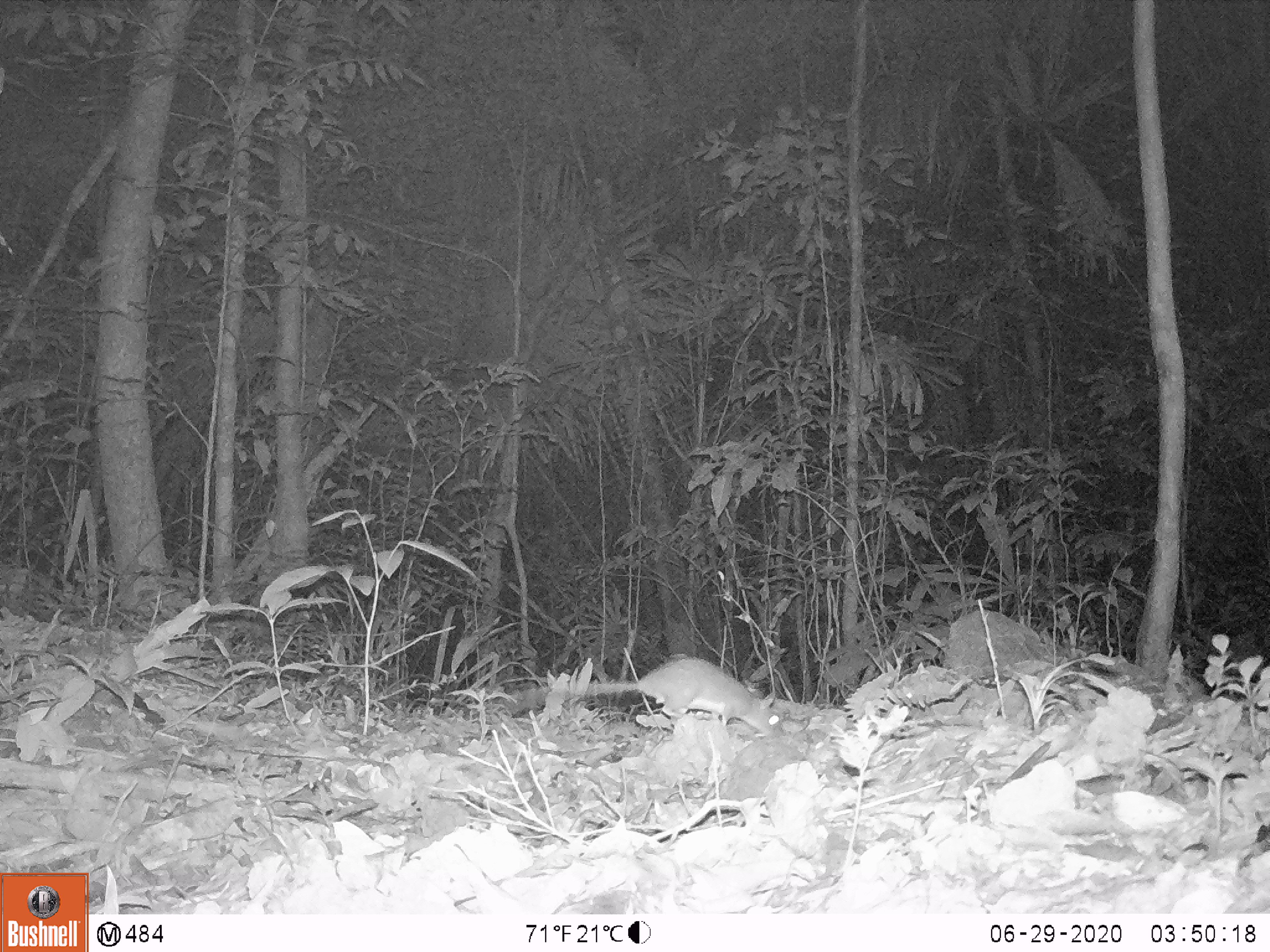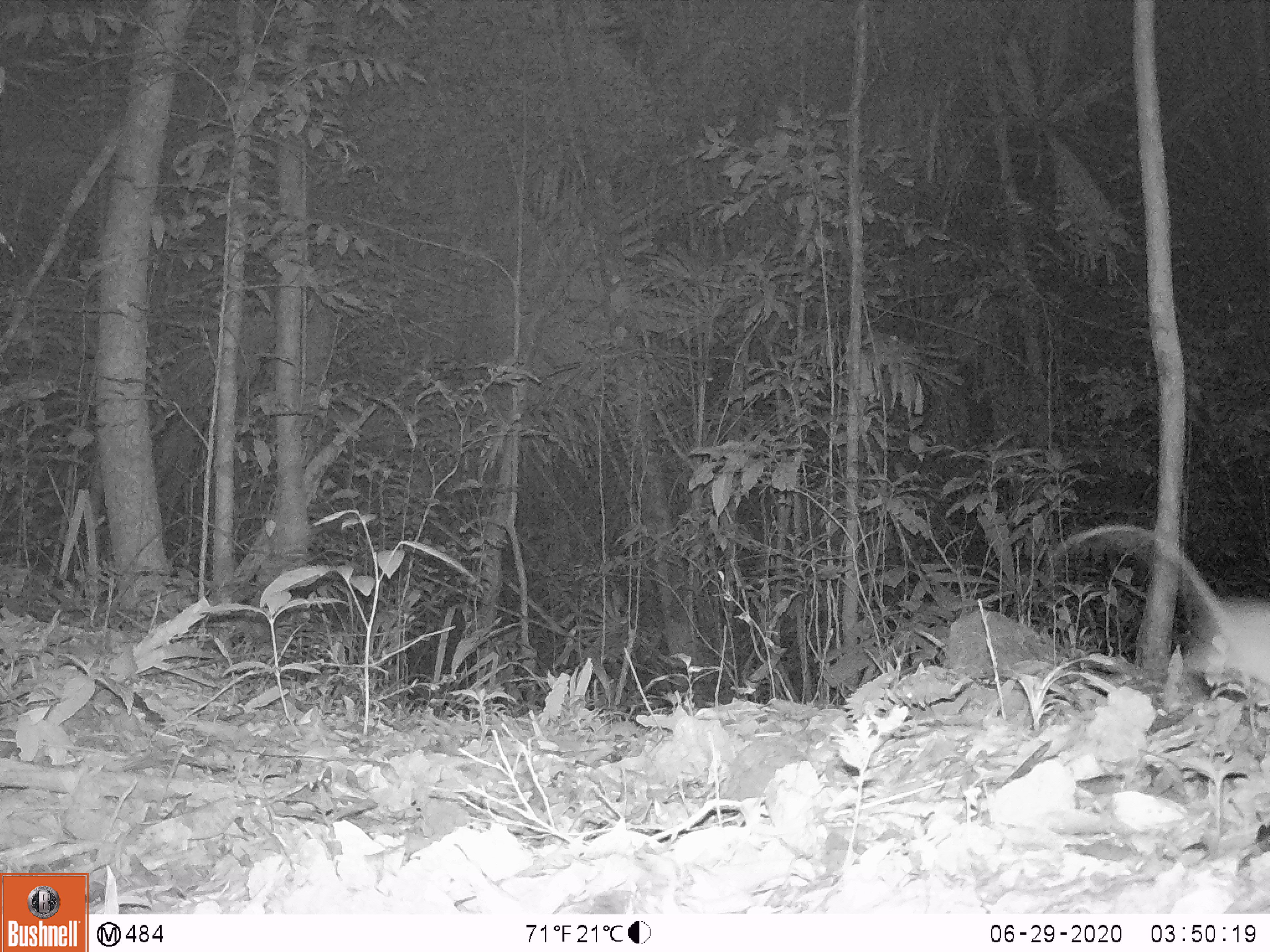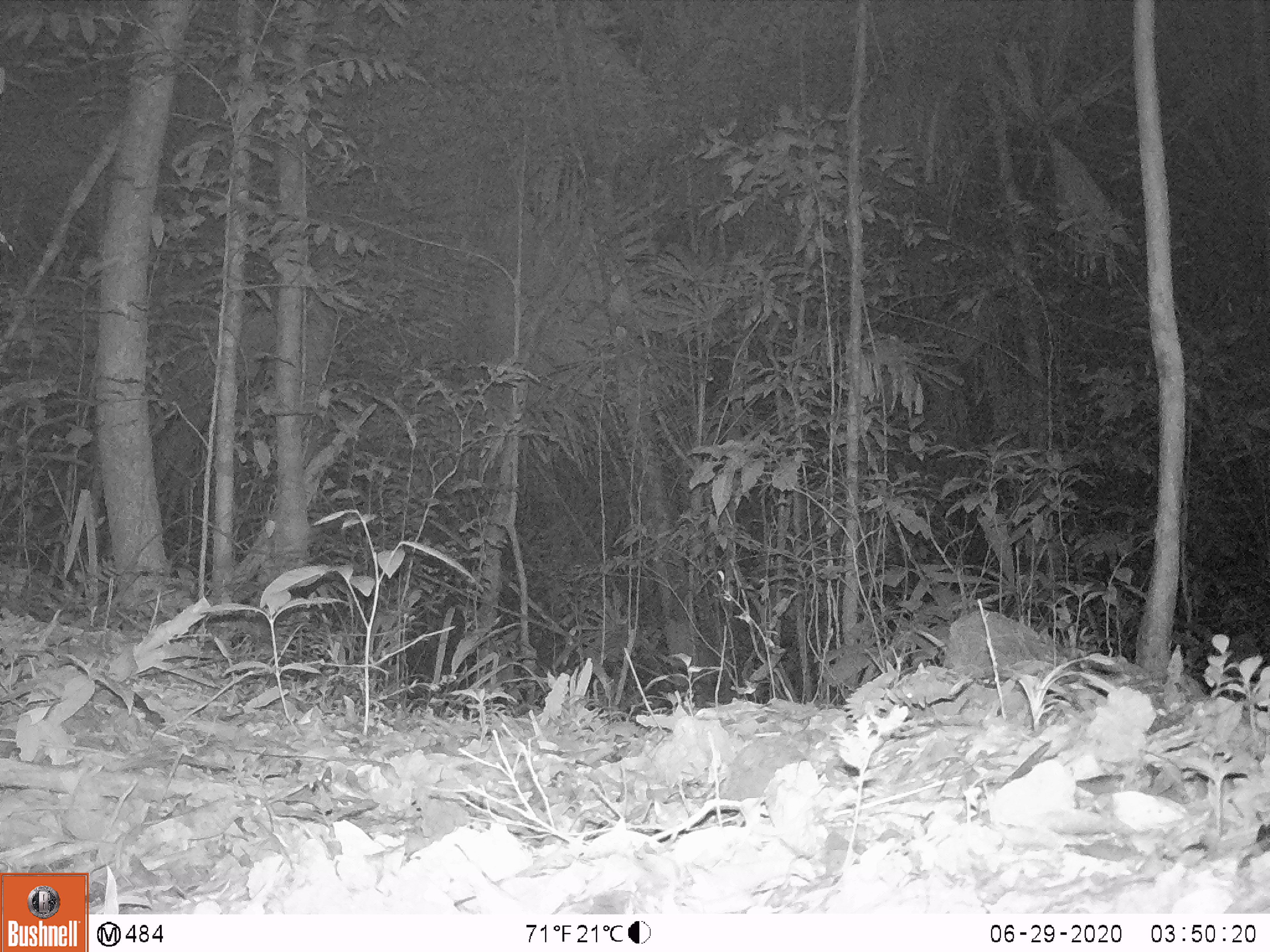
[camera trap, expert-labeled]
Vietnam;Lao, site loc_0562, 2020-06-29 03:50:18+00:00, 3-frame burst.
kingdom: Animalia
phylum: Chordata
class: Mammalia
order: Rodentia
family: Muridae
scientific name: Muridae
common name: old-world mice and rats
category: unidentified murid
Unidentified murid (old-world mice and rats) (Muridae). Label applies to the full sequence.